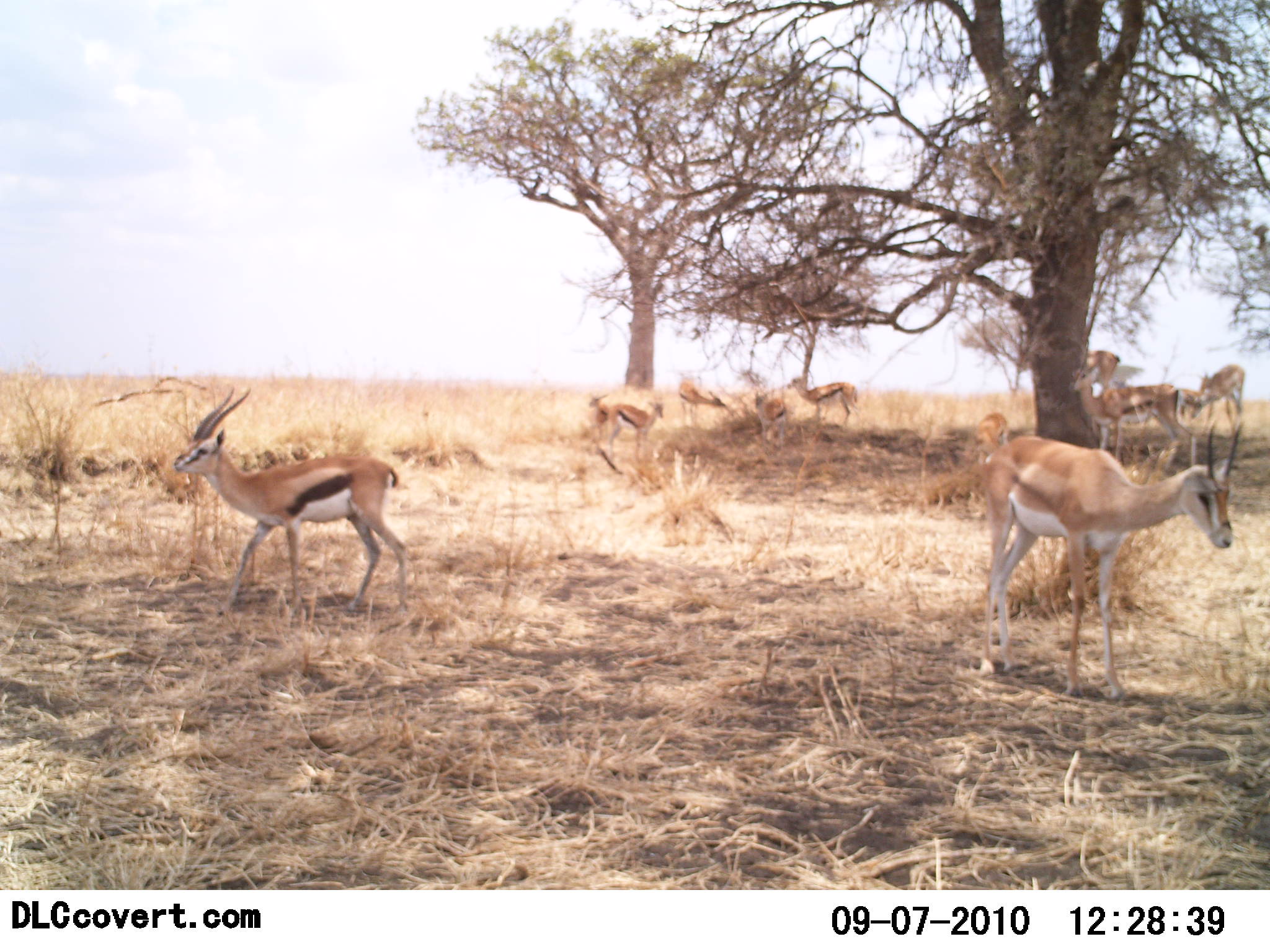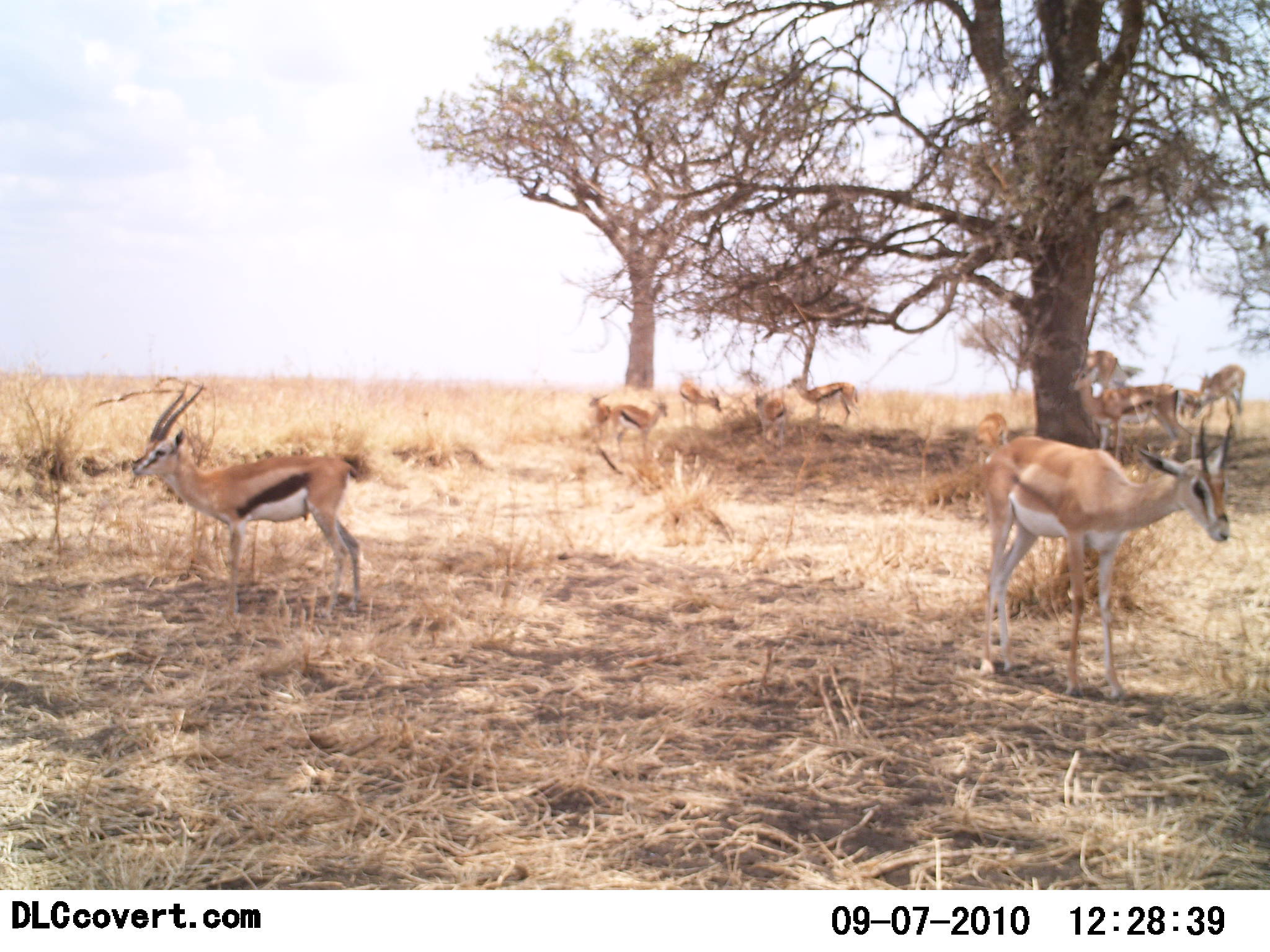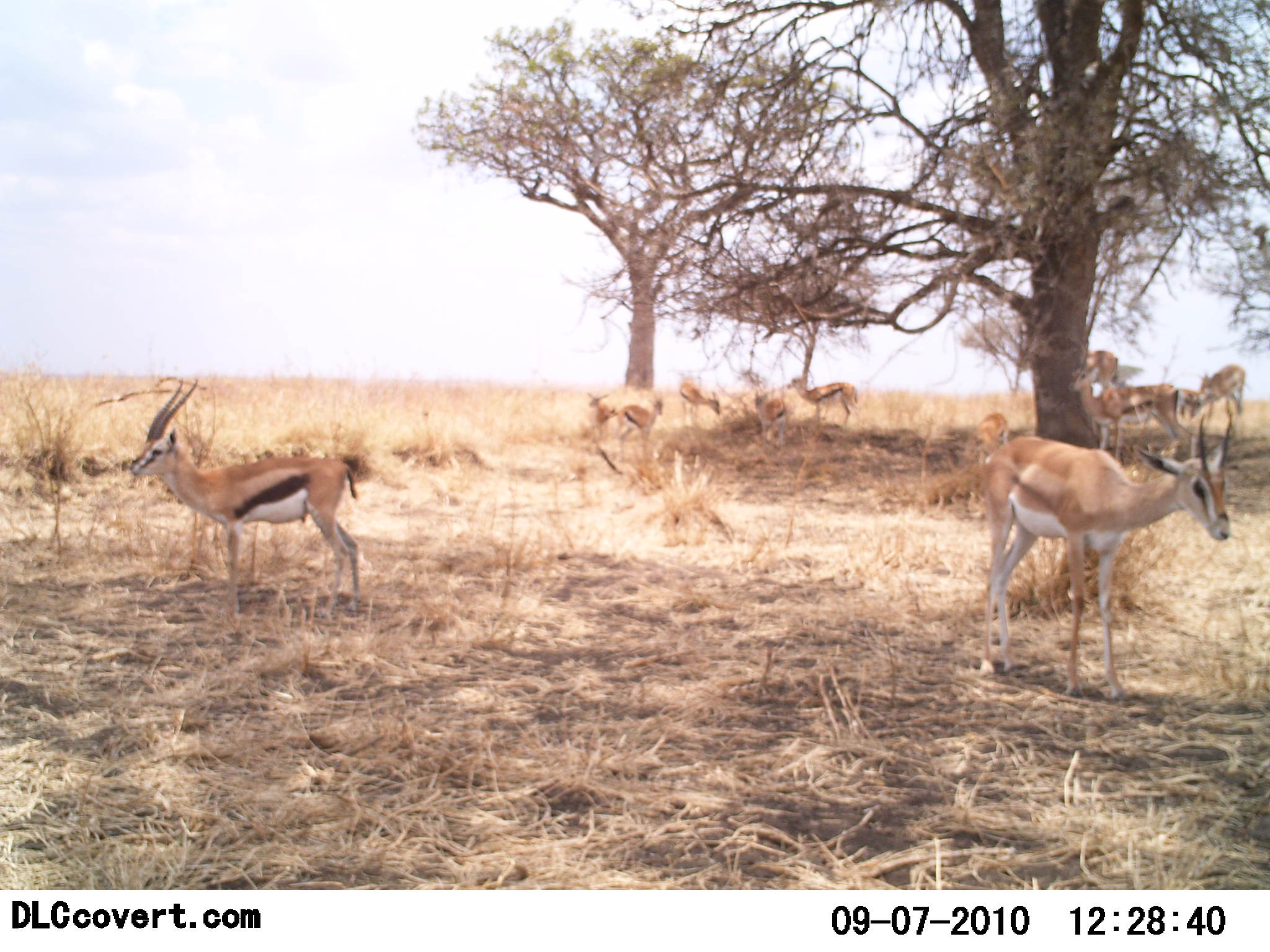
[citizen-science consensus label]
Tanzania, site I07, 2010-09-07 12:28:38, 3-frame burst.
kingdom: Animalia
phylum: Chordata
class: Mammalia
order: Artiodactyla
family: Bovidae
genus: Nanger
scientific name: Nanger granti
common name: grant's gazelle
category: gazellegrants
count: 1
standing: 64%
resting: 14%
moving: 21%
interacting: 7%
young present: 0%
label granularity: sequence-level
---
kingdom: Animalia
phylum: Chordata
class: Mammalia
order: Artiodactyla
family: Bovidae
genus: Eudorcas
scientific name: Eudorcas thomsonii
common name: thomson's gazelle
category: gazellethomsons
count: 8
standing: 84%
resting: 8%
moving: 24%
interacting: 4%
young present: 0%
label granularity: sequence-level